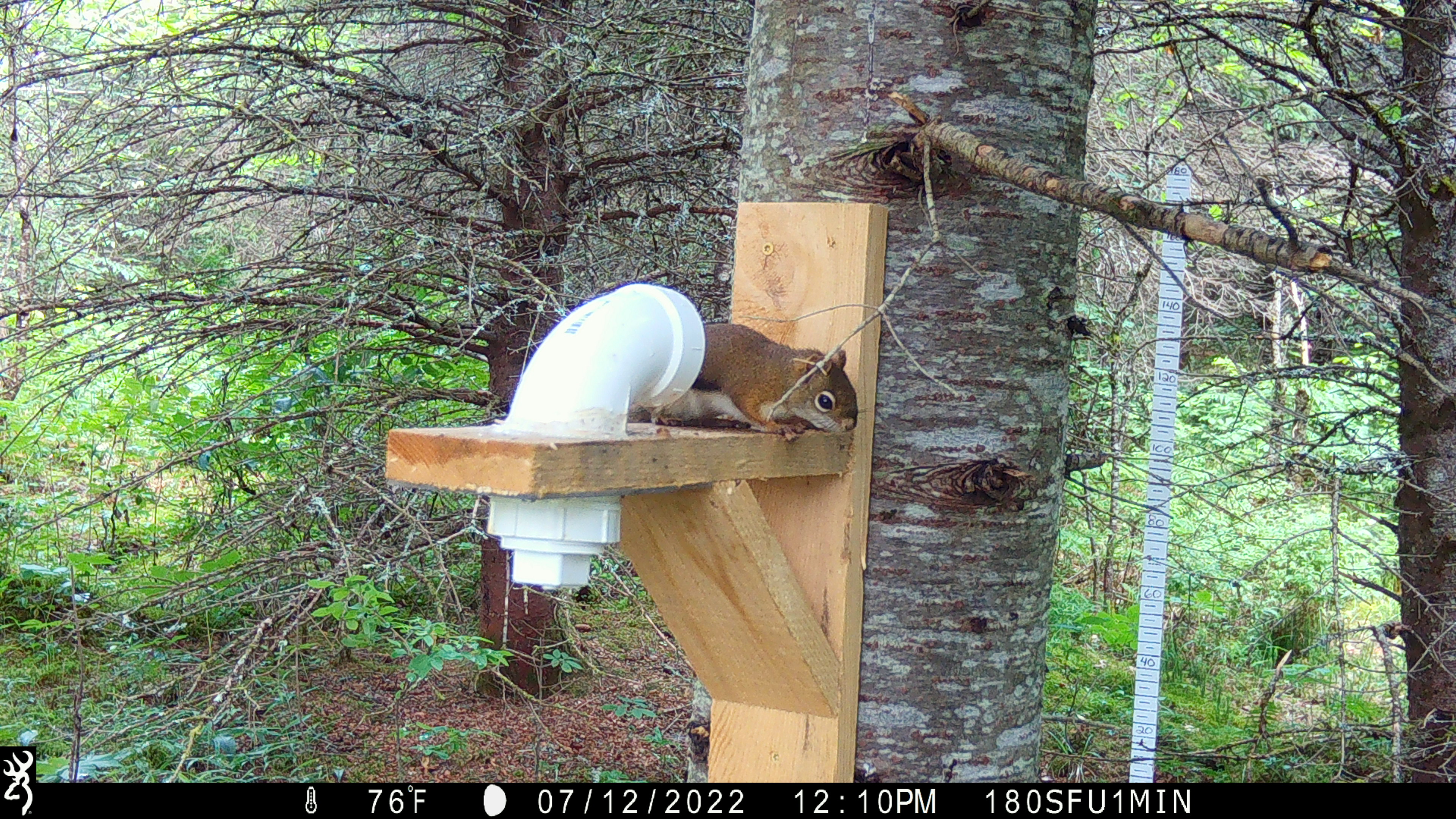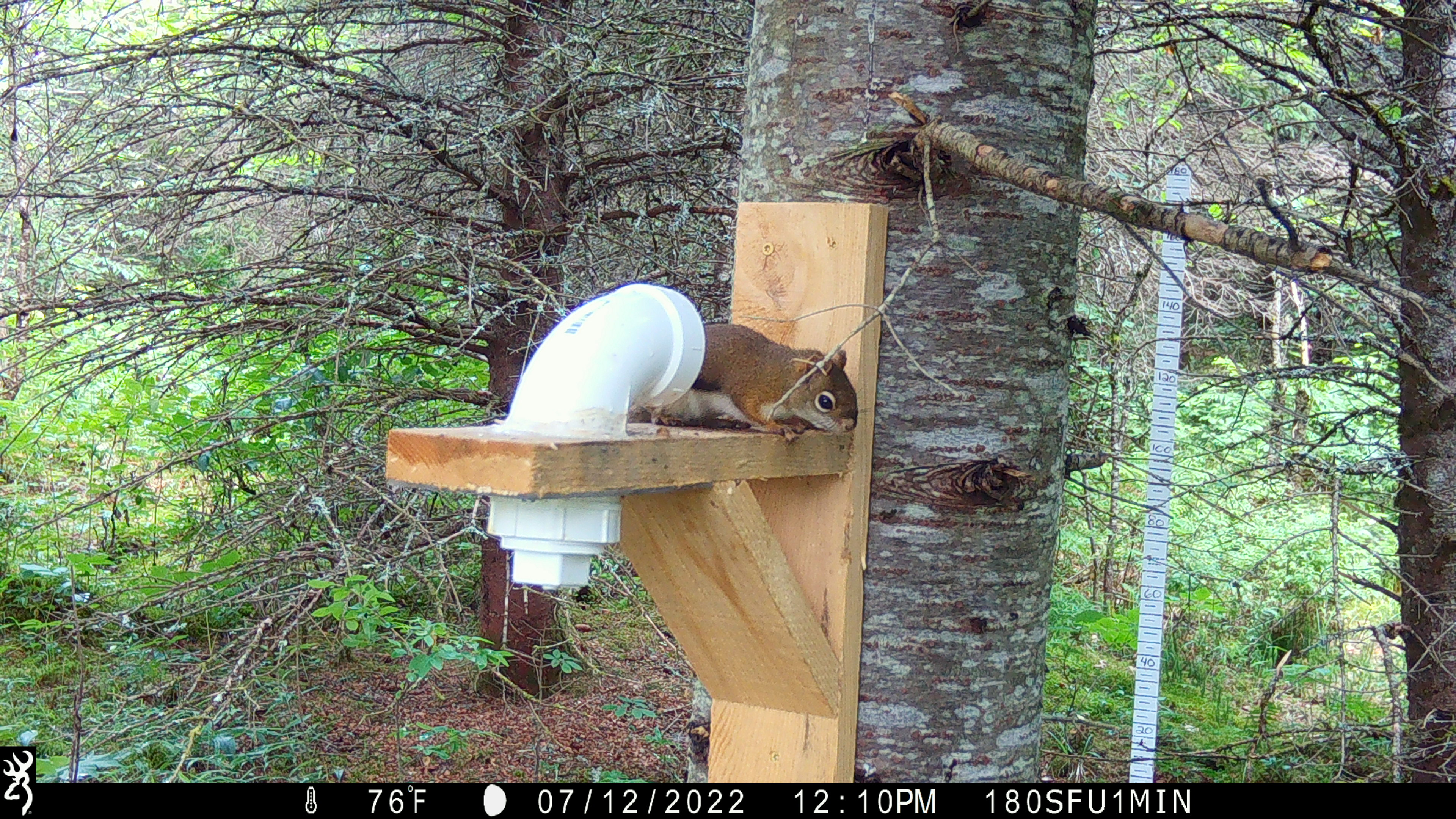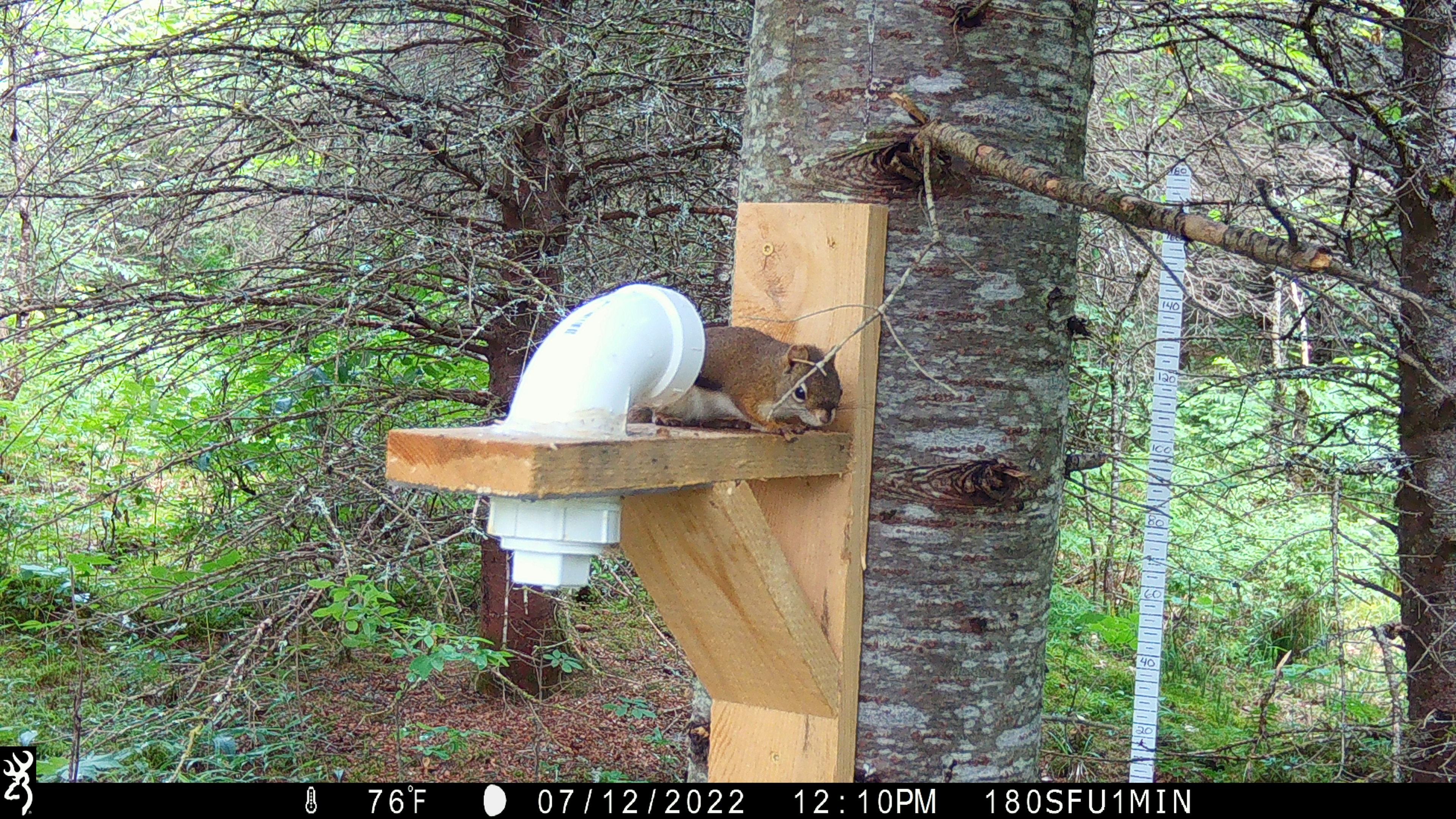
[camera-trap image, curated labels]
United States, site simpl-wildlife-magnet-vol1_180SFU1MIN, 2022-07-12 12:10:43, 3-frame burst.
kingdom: Animalia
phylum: Chordata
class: Mammalia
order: Rodentia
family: Sciuridae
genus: Tamiasciurus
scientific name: Tamiasciurus hudsonicus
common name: red squirrel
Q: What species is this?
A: Red squirrel (Tamiasciurus hudsonicus).